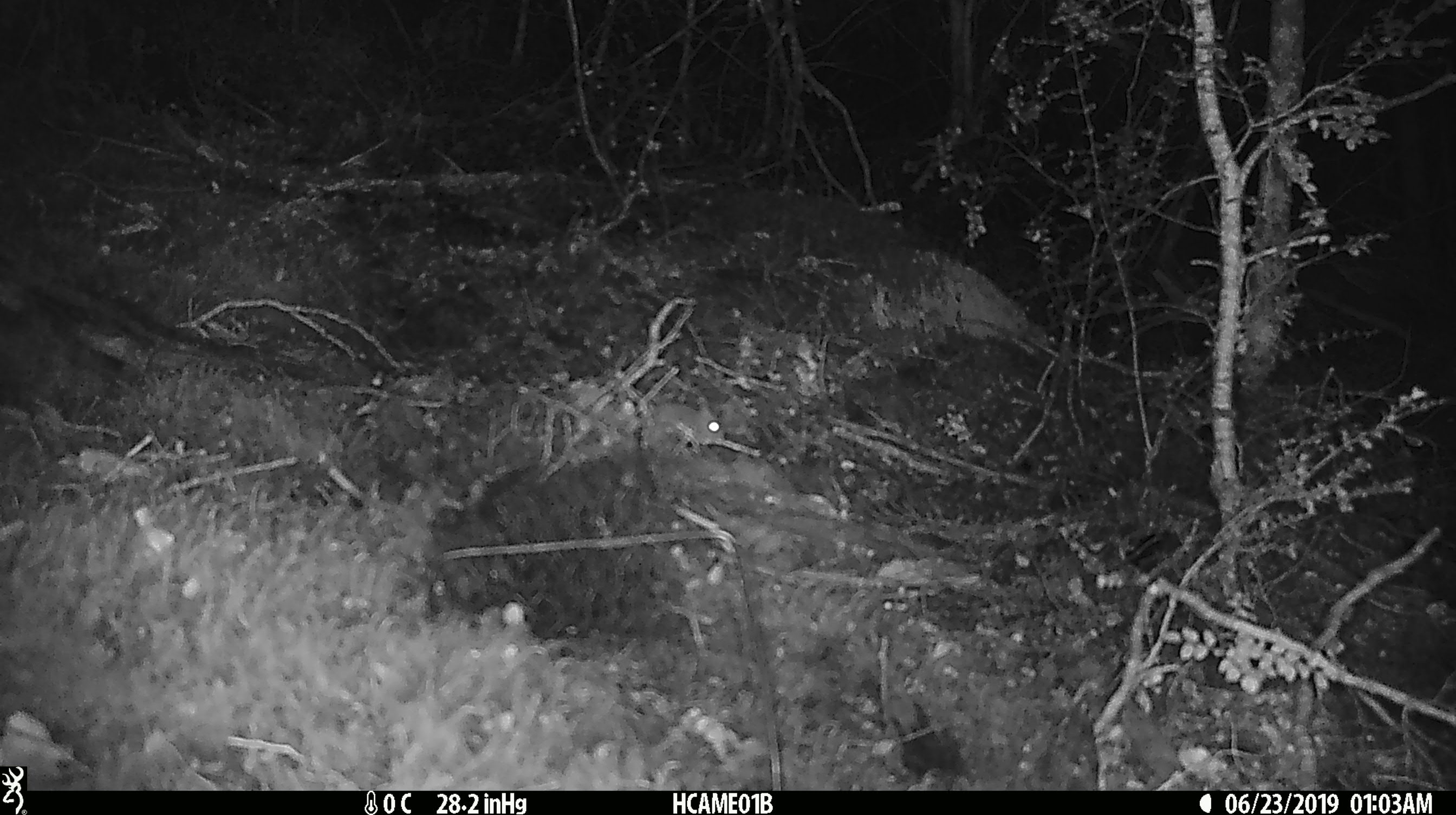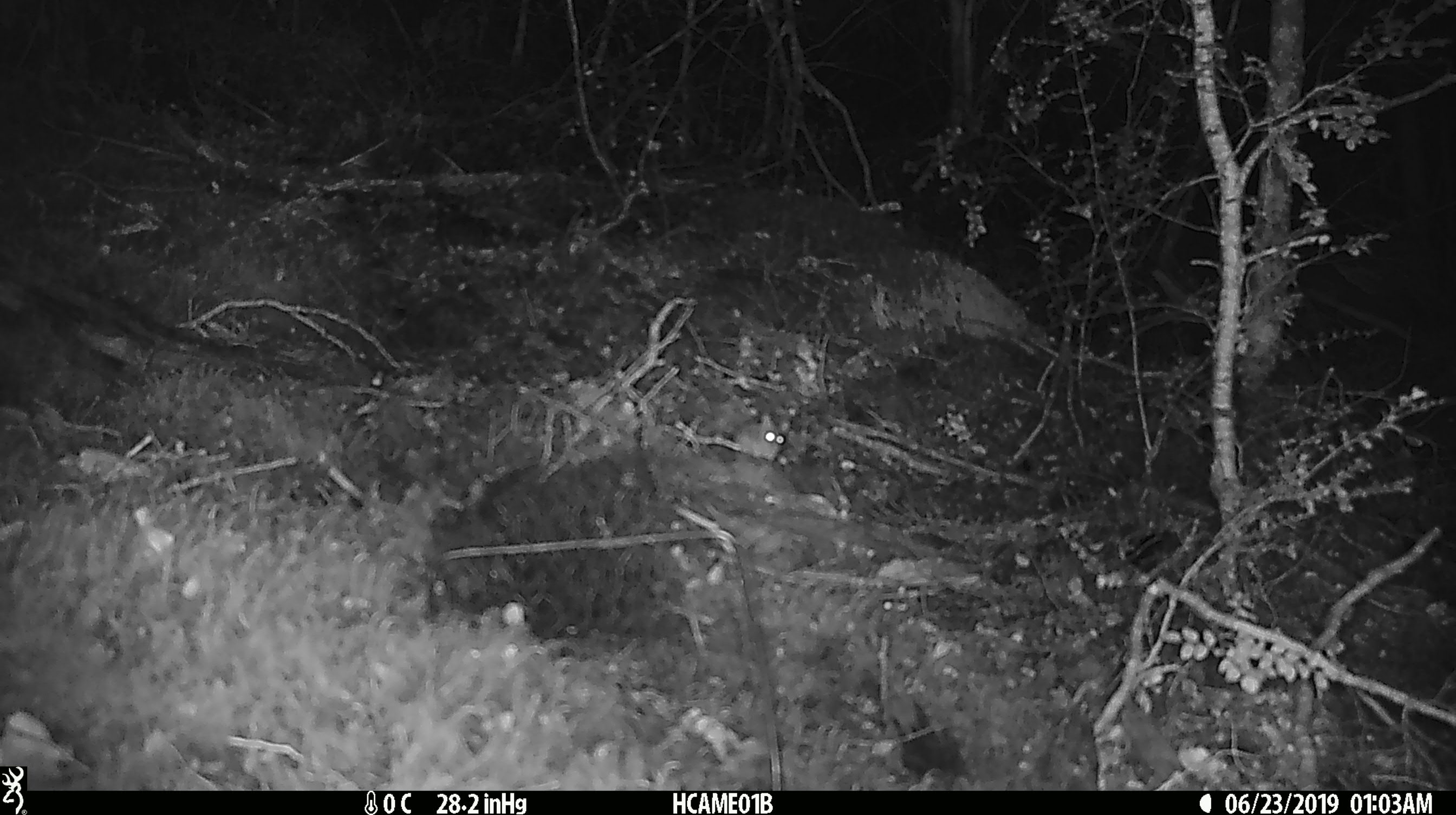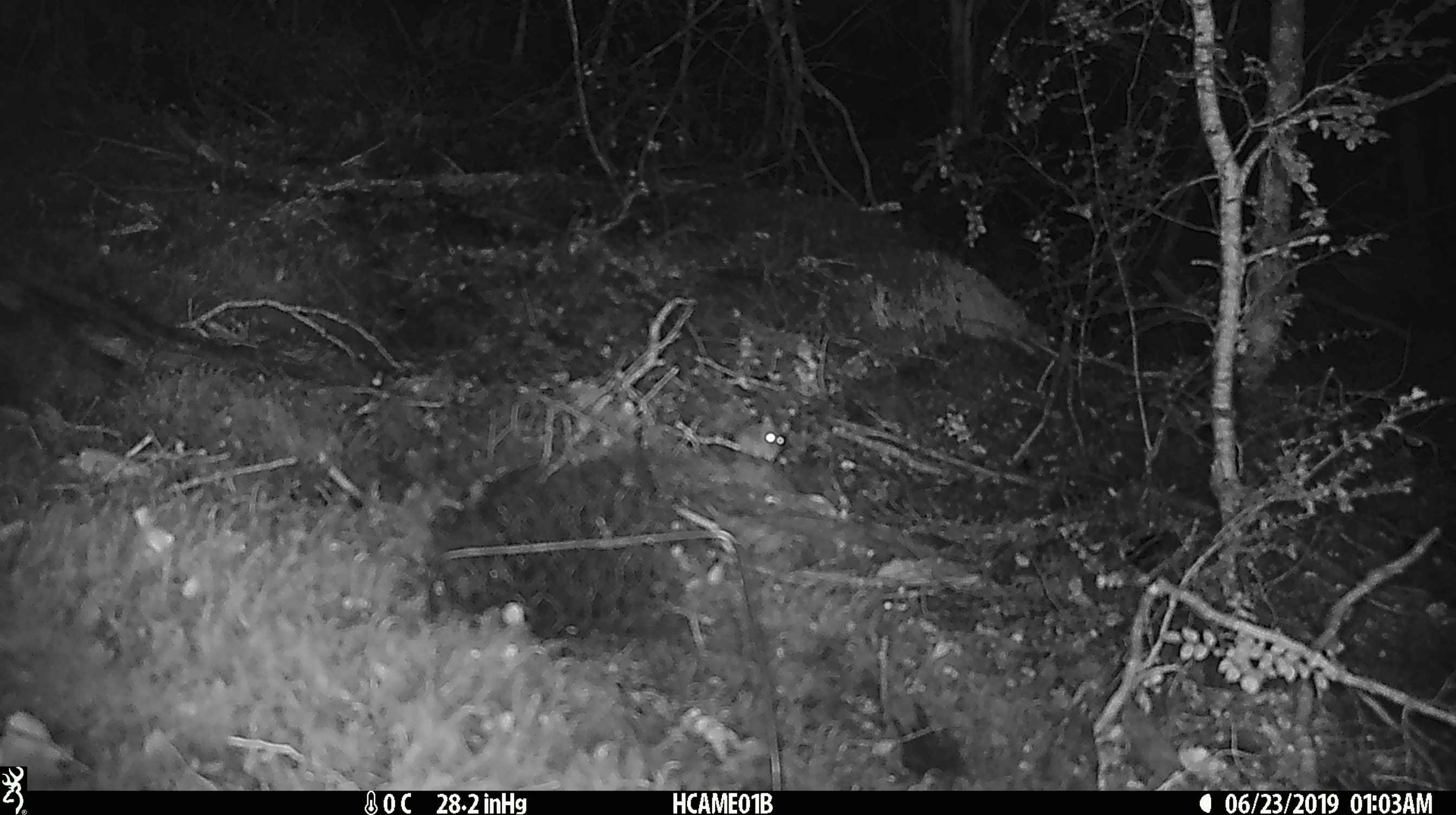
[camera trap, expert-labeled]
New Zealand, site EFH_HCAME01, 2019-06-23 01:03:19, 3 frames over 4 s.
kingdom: Animalia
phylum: Chordata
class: Mammalia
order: Rodentia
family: Muridae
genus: Mus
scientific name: Mus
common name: mouse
Mouse (Mus).